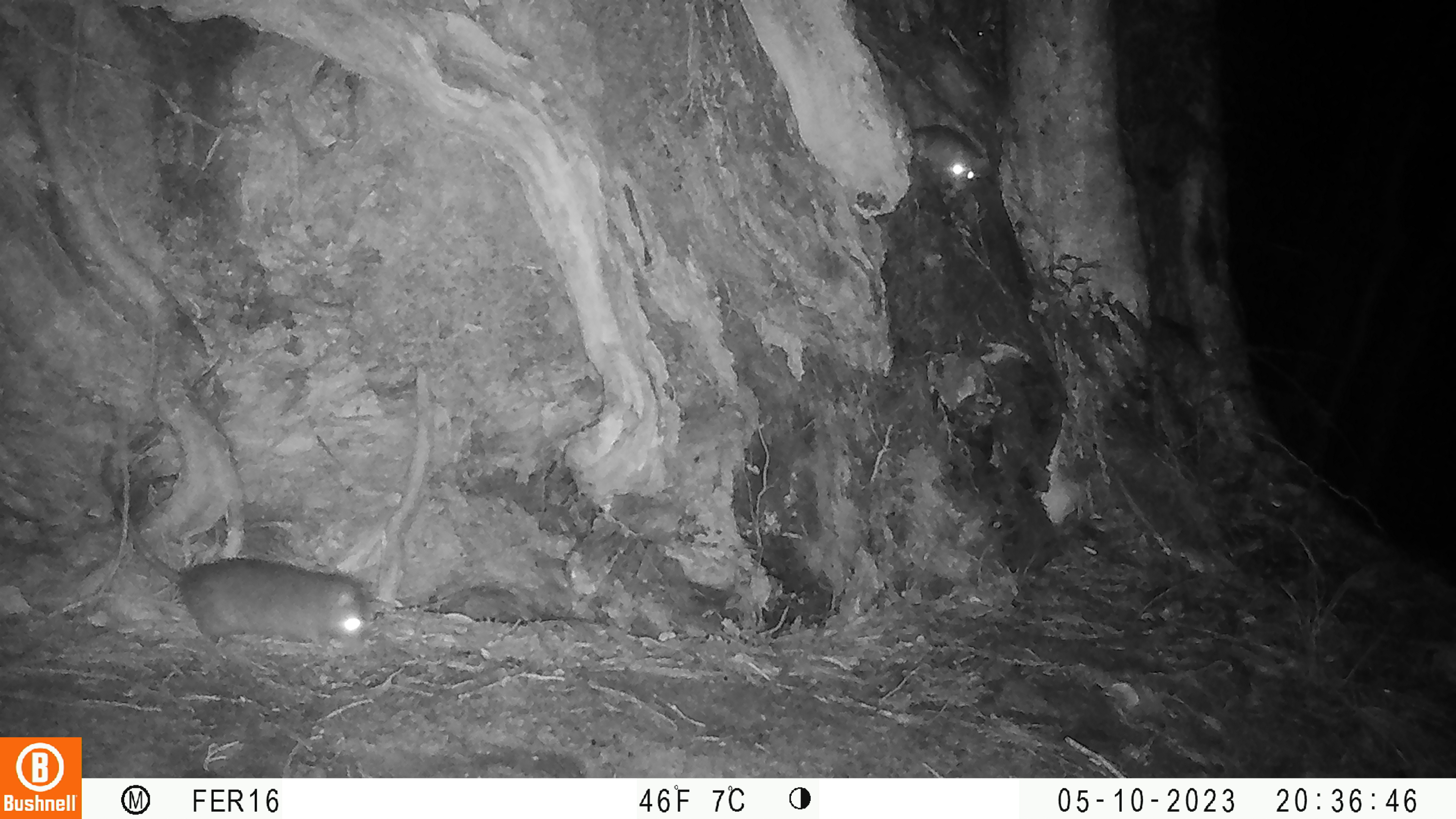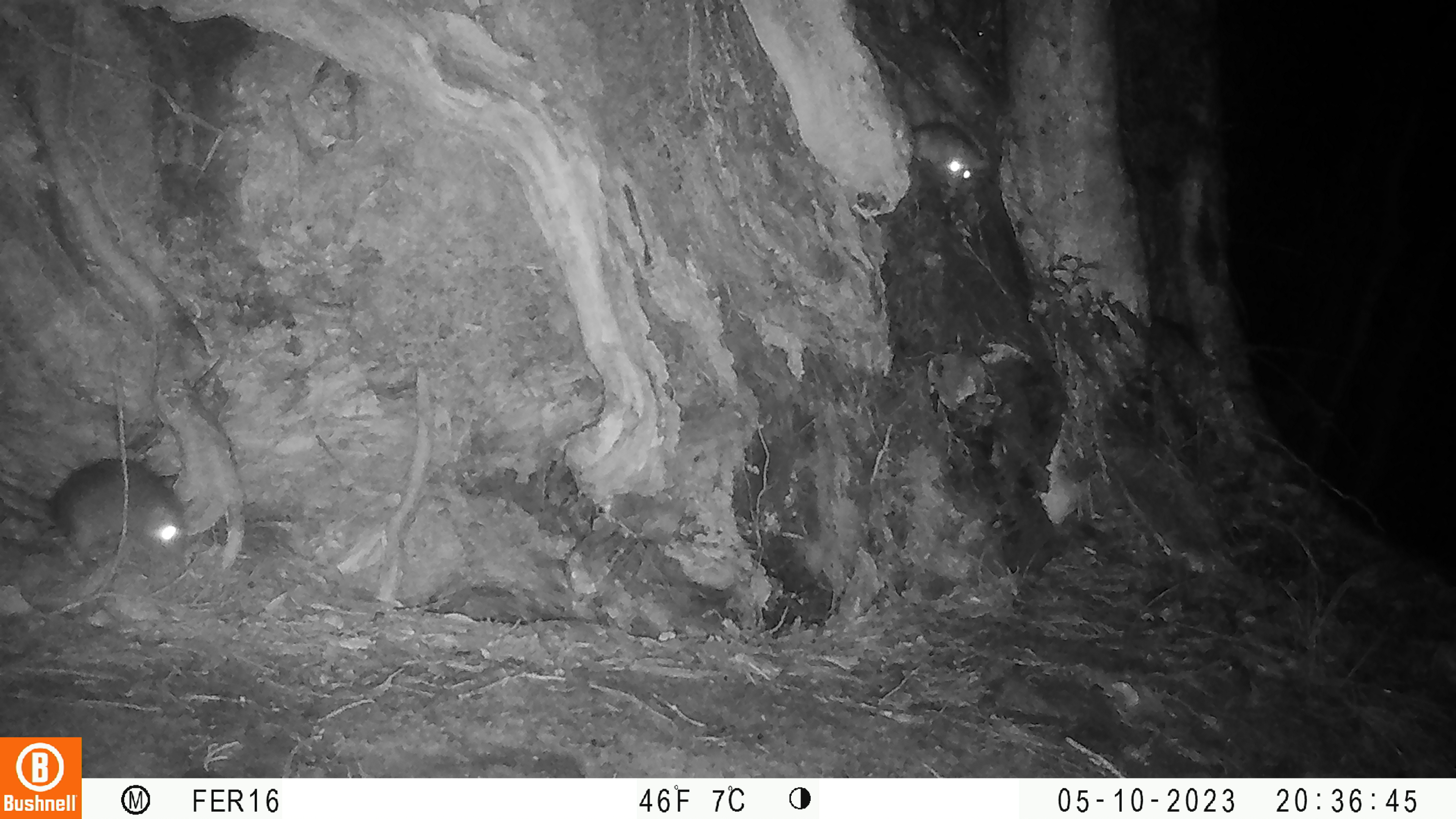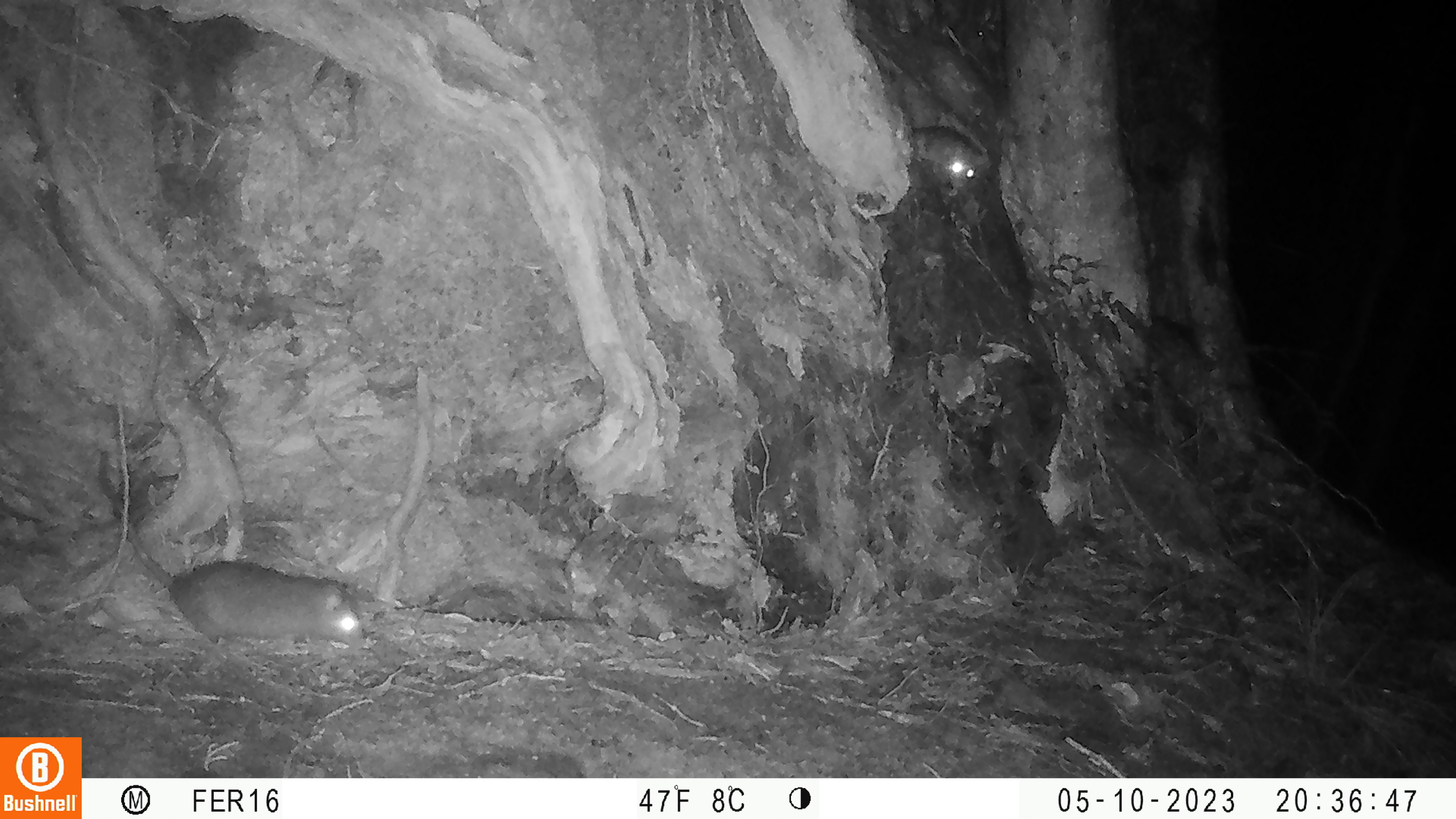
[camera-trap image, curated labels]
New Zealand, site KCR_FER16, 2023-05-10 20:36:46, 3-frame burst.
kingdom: Animalia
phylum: Chordata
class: Mammalia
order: Rodentia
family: Muridae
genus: Rattus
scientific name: Rattus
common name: rat